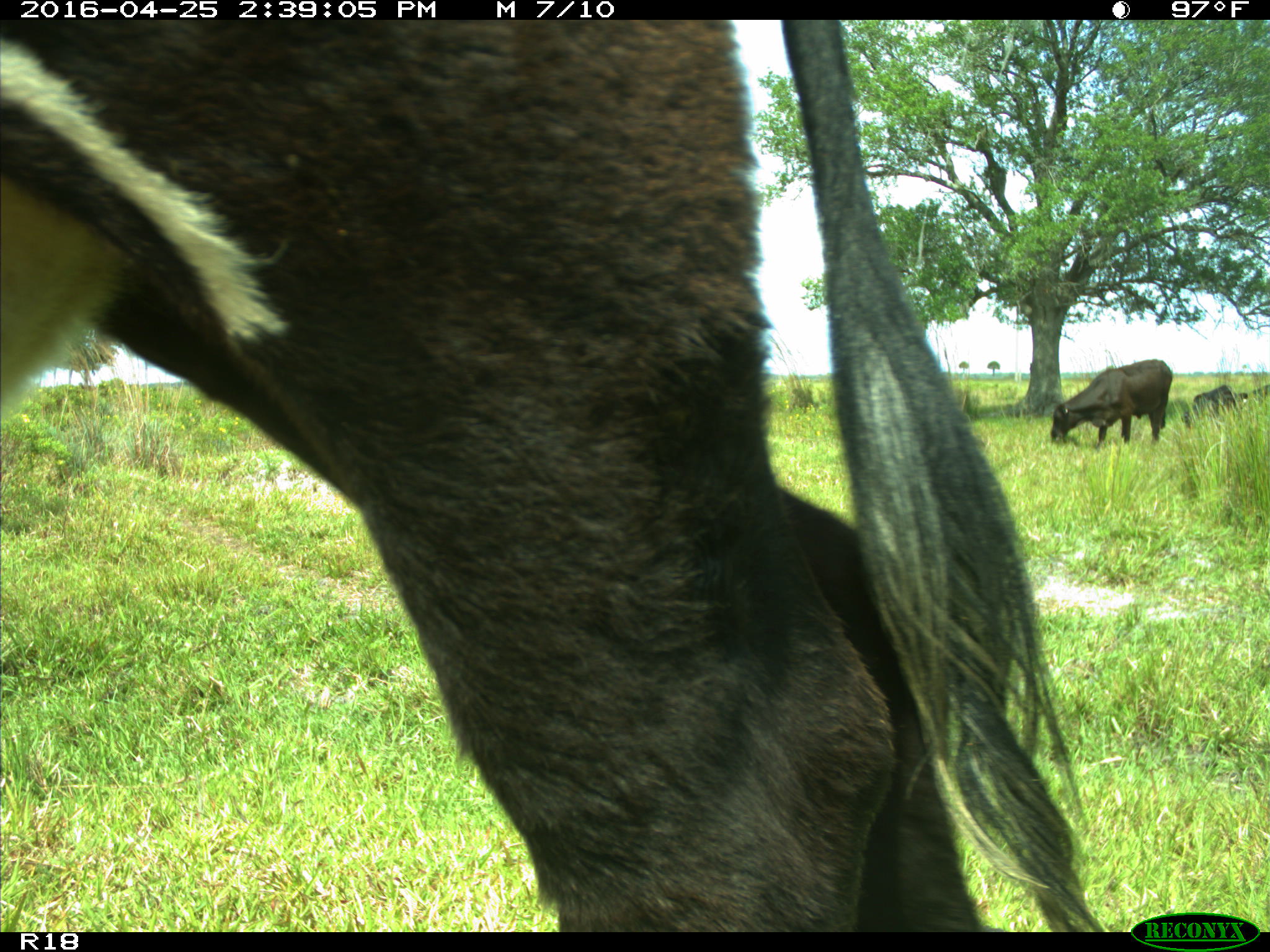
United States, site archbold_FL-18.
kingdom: Animalia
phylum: Chordata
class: Mammalia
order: Artiodactyla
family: Bovidae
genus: Bos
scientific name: Bos taurus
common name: domestic cow